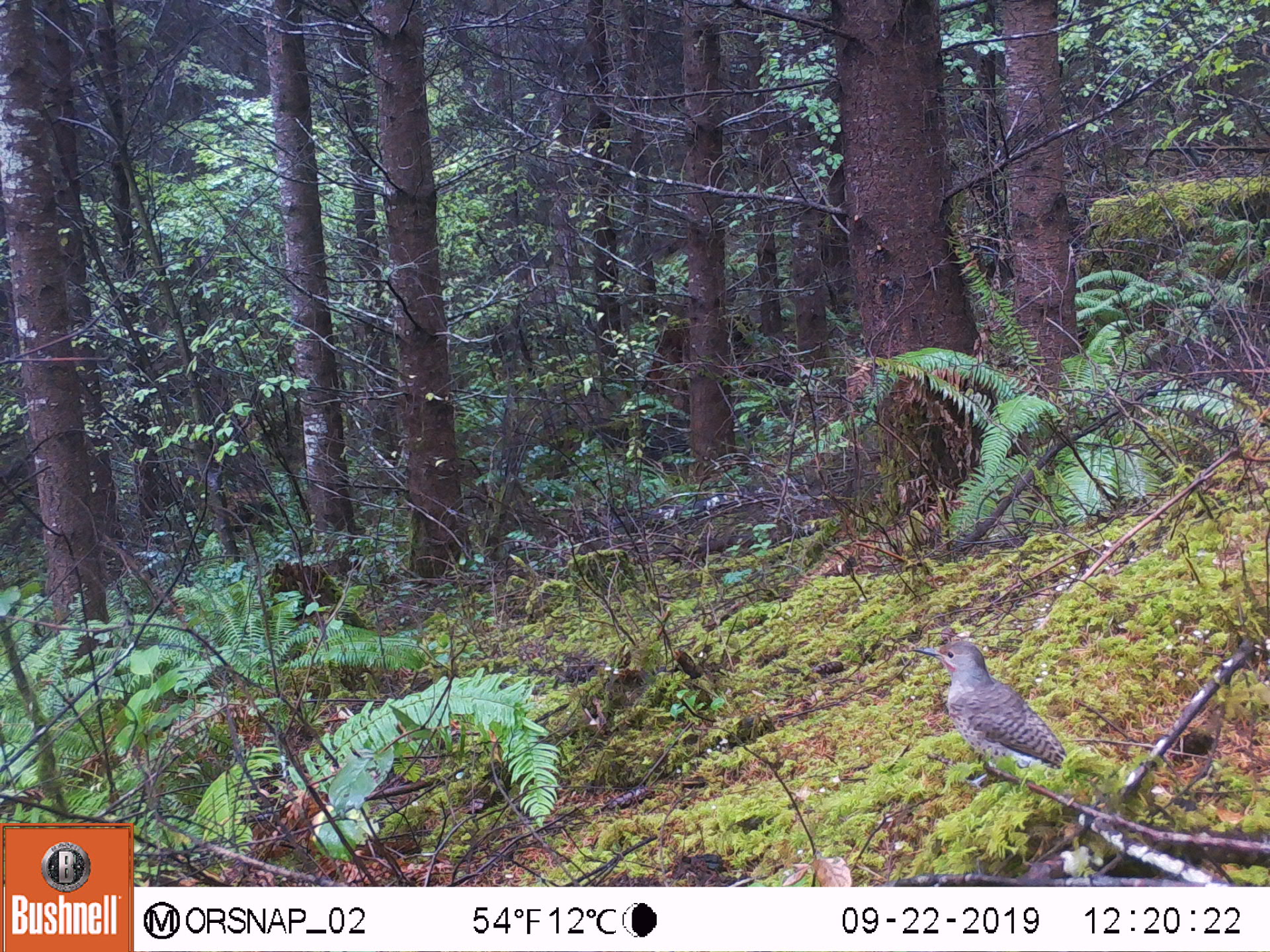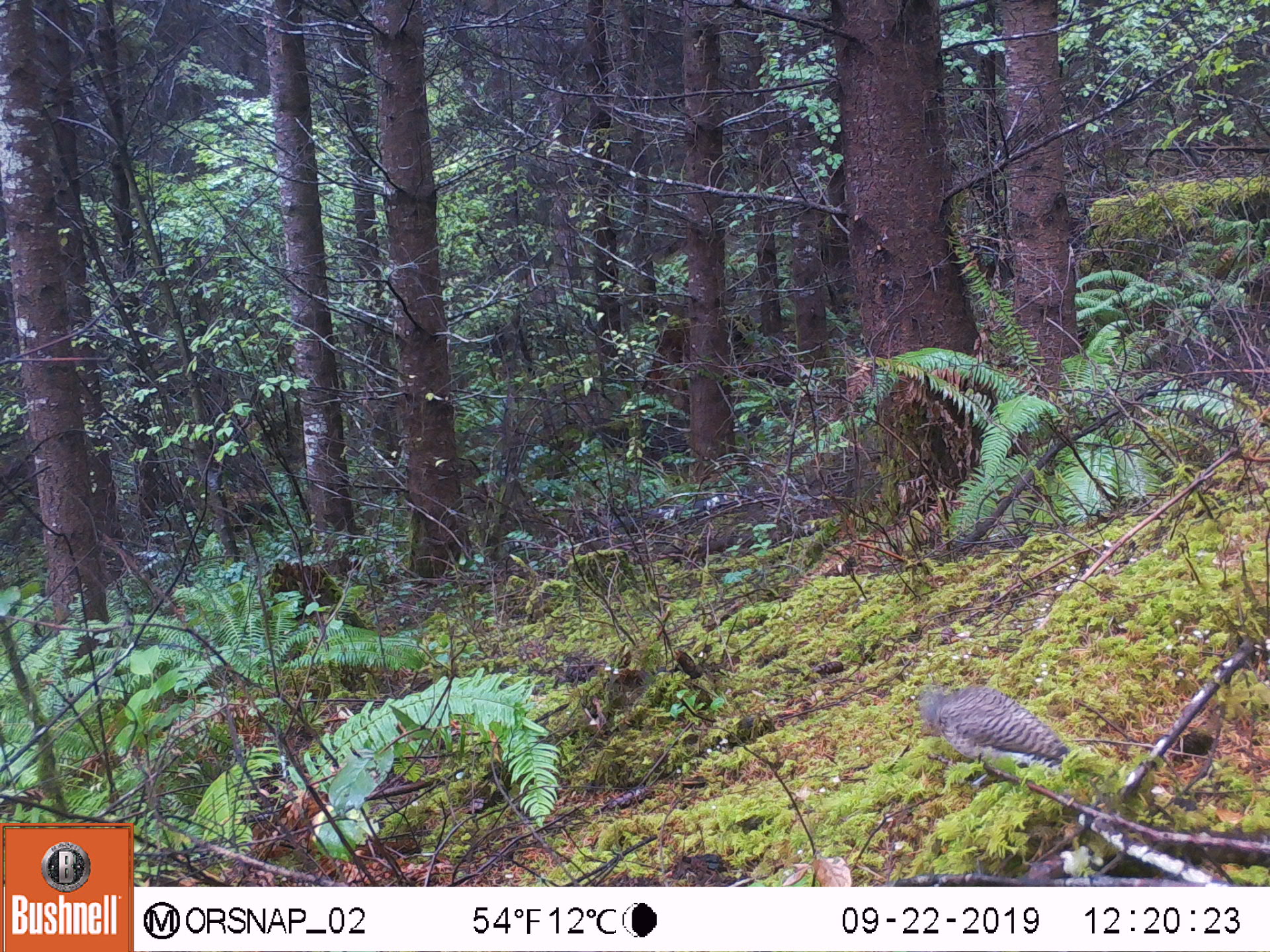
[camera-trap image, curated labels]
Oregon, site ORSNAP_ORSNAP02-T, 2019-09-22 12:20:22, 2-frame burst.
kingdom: Animalia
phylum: Chordata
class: Aves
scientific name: Aves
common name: bird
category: other bird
Other bird (bird) (Aves).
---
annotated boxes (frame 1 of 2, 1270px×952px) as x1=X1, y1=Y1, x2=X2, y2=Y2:
other bird: x1=900, y1=626, x2=1123, y2=810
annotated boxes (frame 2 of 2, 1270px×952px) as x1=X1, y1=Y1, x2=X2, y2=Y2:
other bird: x1=896, y1=658, x2=1102, y2=806